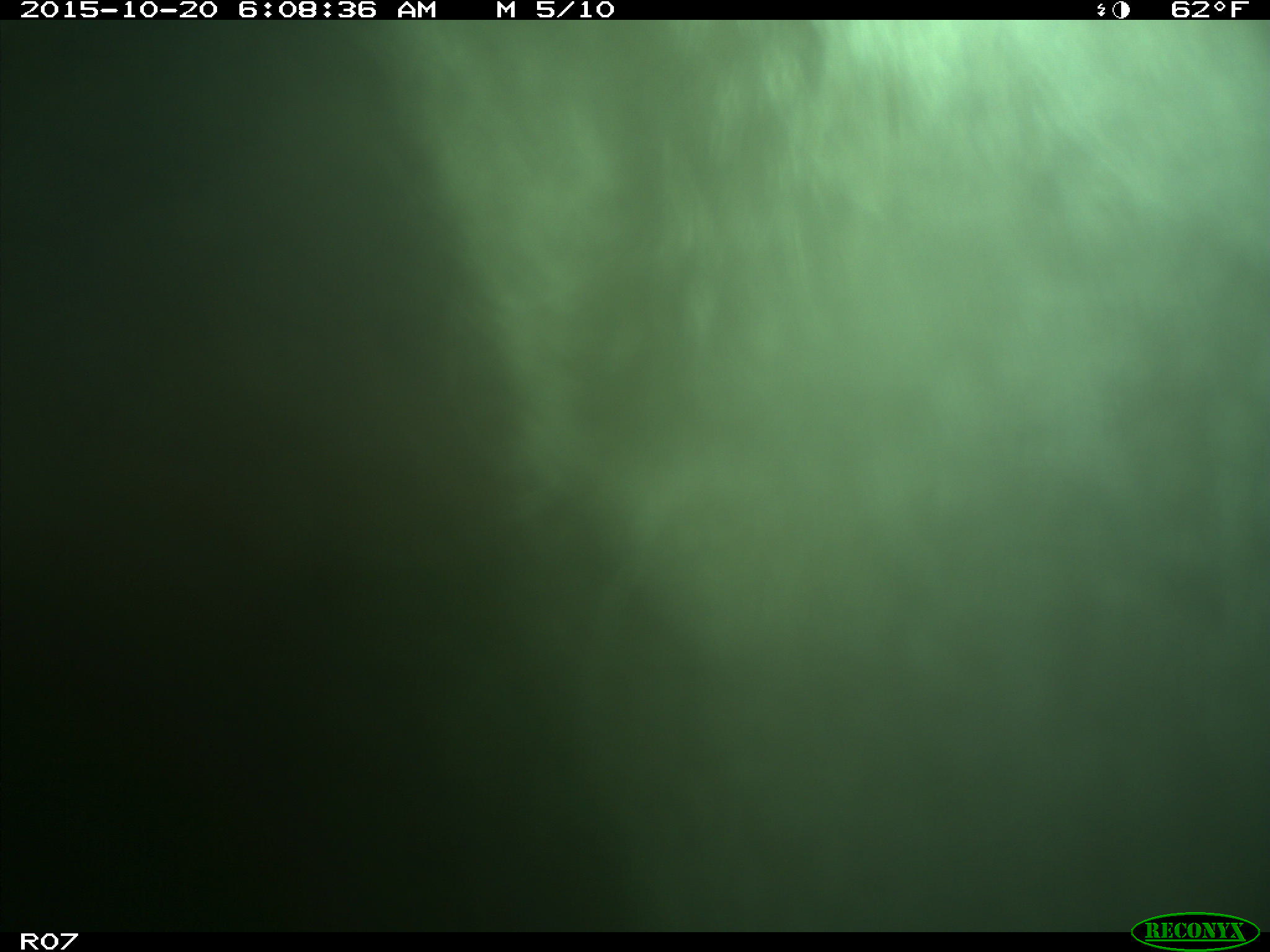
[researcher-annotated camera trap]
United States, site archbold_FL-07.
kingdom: Animalia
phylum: Chordata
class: Mammalia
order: Artiodactyla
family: Bovidae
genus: Bos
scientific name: Bos taurus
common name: domestic cow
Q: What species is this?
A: Bos taurus (domestic cow).